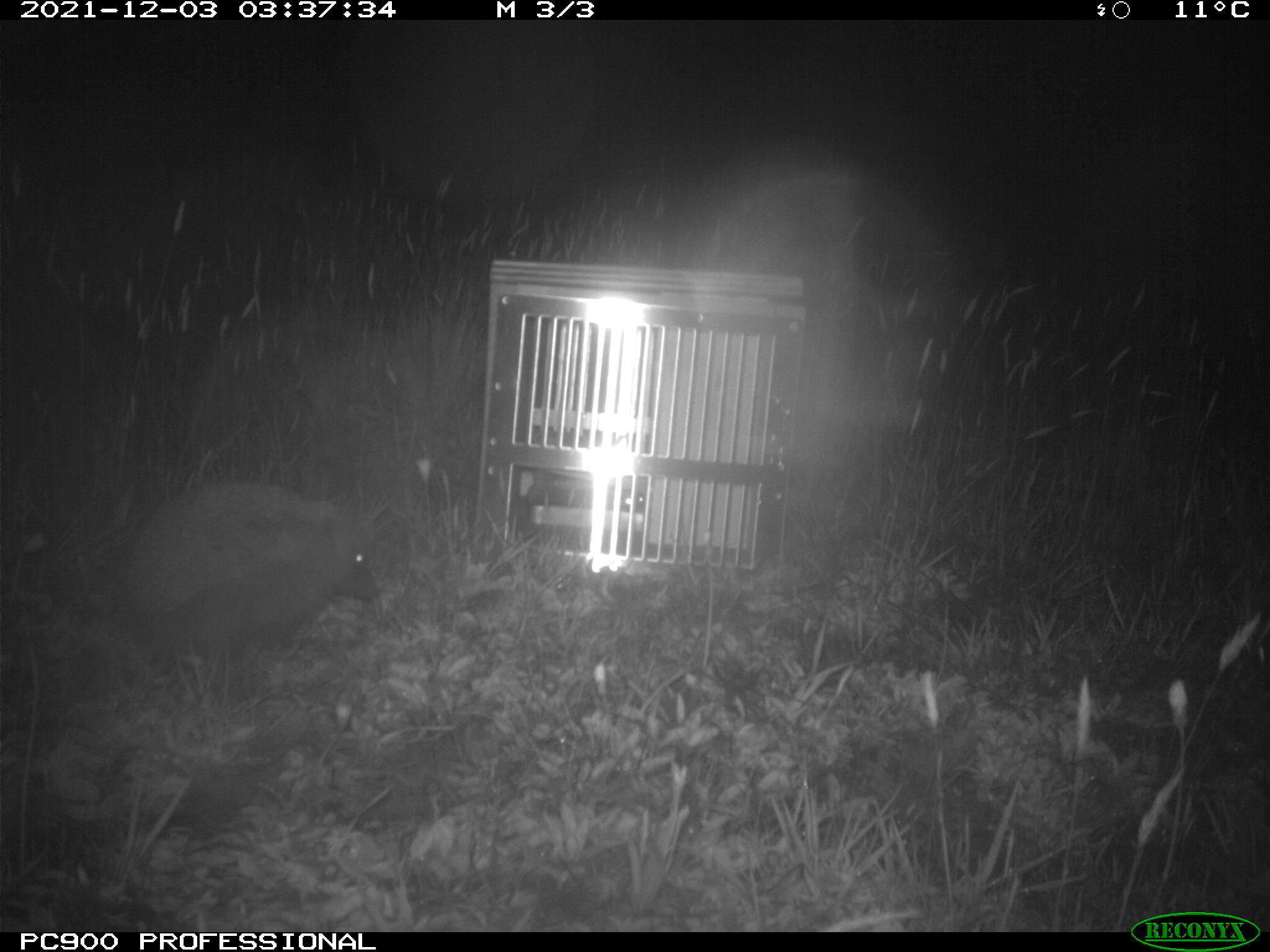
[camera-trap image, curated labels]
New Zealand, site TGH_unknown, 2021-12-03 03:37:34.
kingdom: Animalia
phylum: Chordata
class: Mammalia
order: Eulipotyphla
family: Erinaceidae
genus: Erinaceus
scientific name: Erinaceus europaeus europaeus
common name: european hedgehog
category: hedgehog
Hedgehog (european hedgehog) (Erinaceus europaeus europaeus).